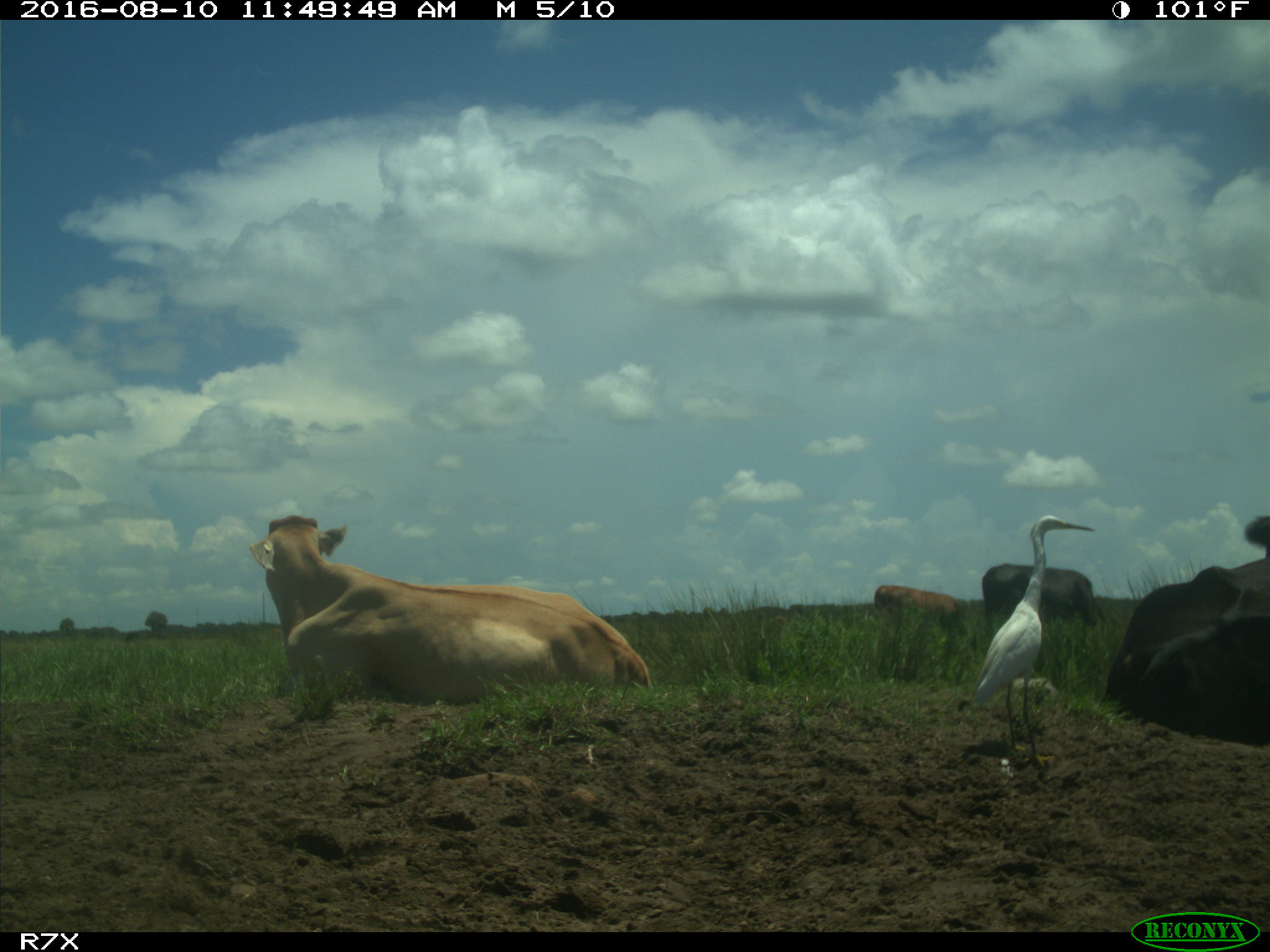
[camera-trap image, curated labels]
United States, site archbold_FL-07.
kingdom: Animalia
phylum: Chordata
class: Mammalia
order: Artiodactyla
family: Bovidae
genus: Bos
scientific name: Bos taurus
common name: domestic cow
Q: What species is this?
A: Bos taurus (domestic cow).